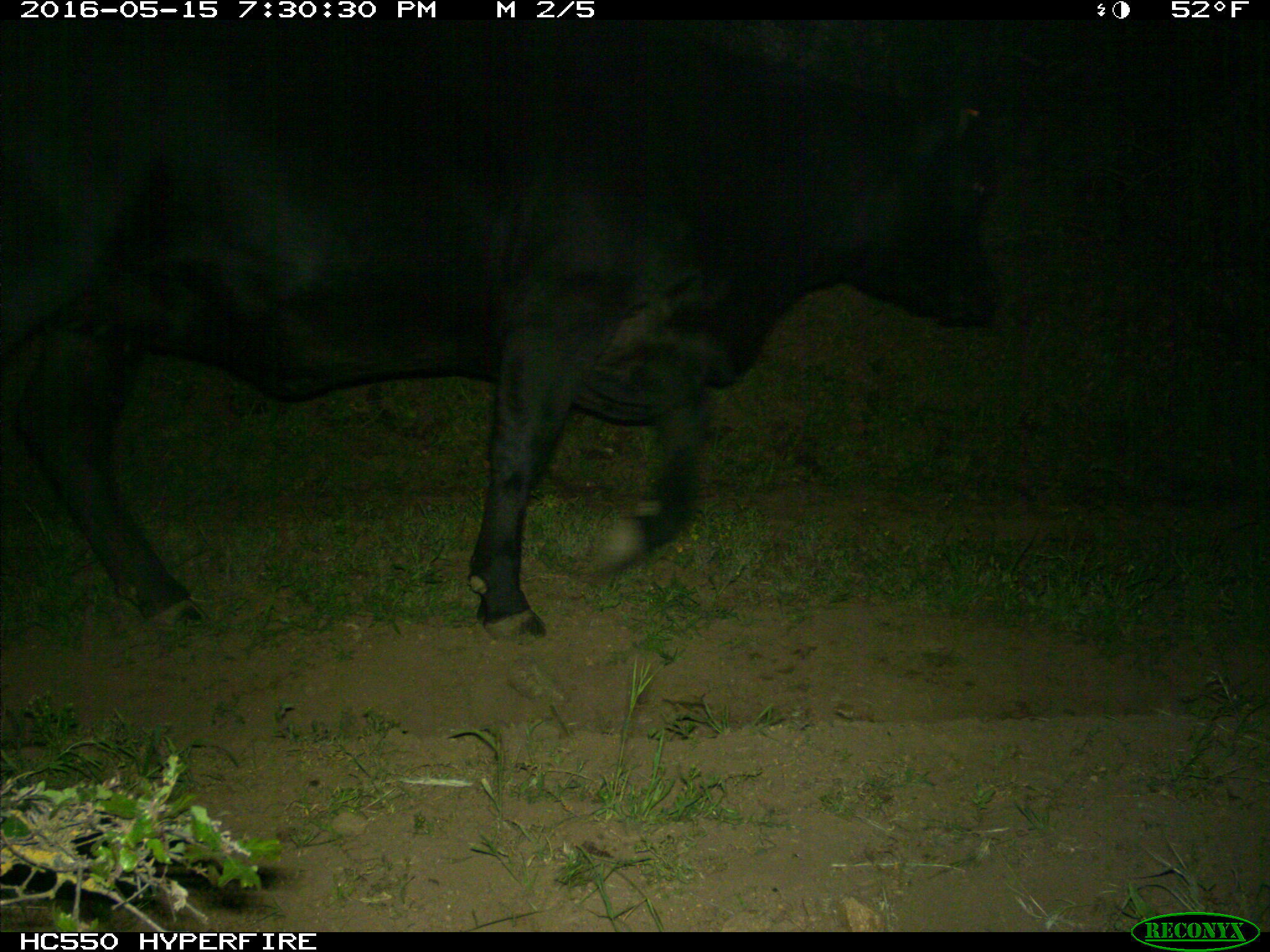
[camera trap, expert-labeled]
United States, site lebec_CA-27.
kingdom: Animalia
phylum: Chordata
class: Mammalia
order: Artiodactyla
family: Bovidae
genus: Bos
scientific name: Bos taurus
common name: domestic cow